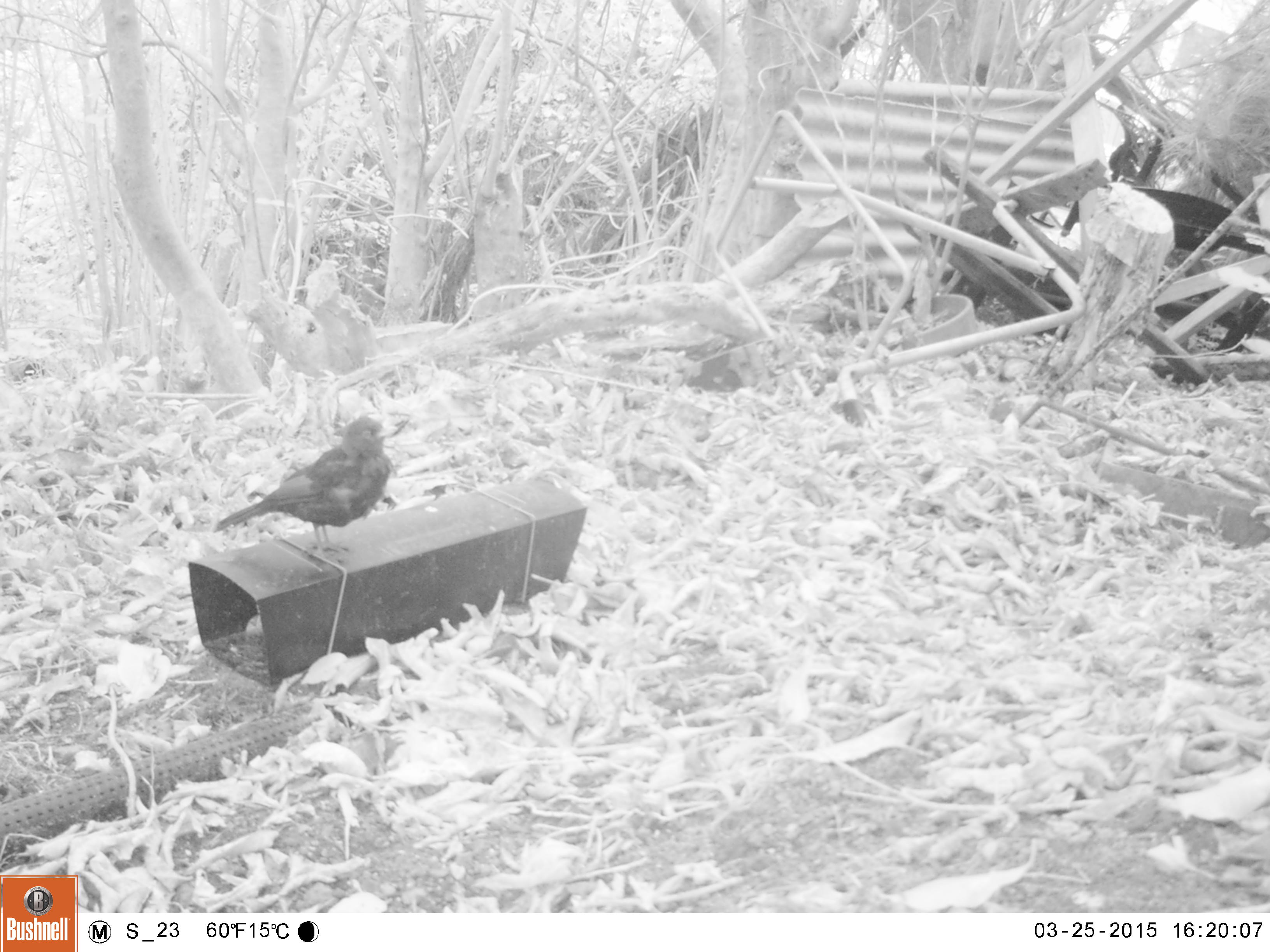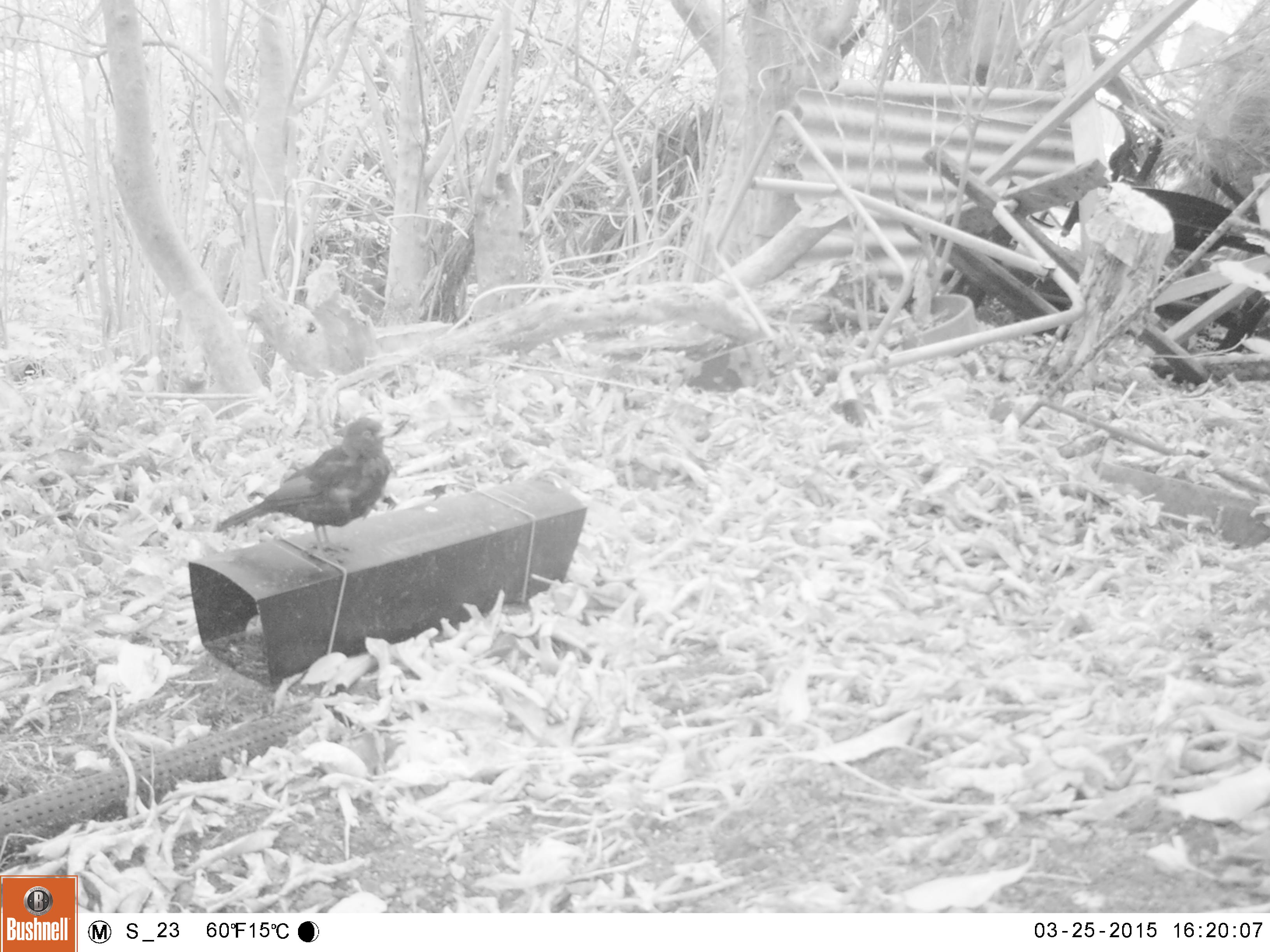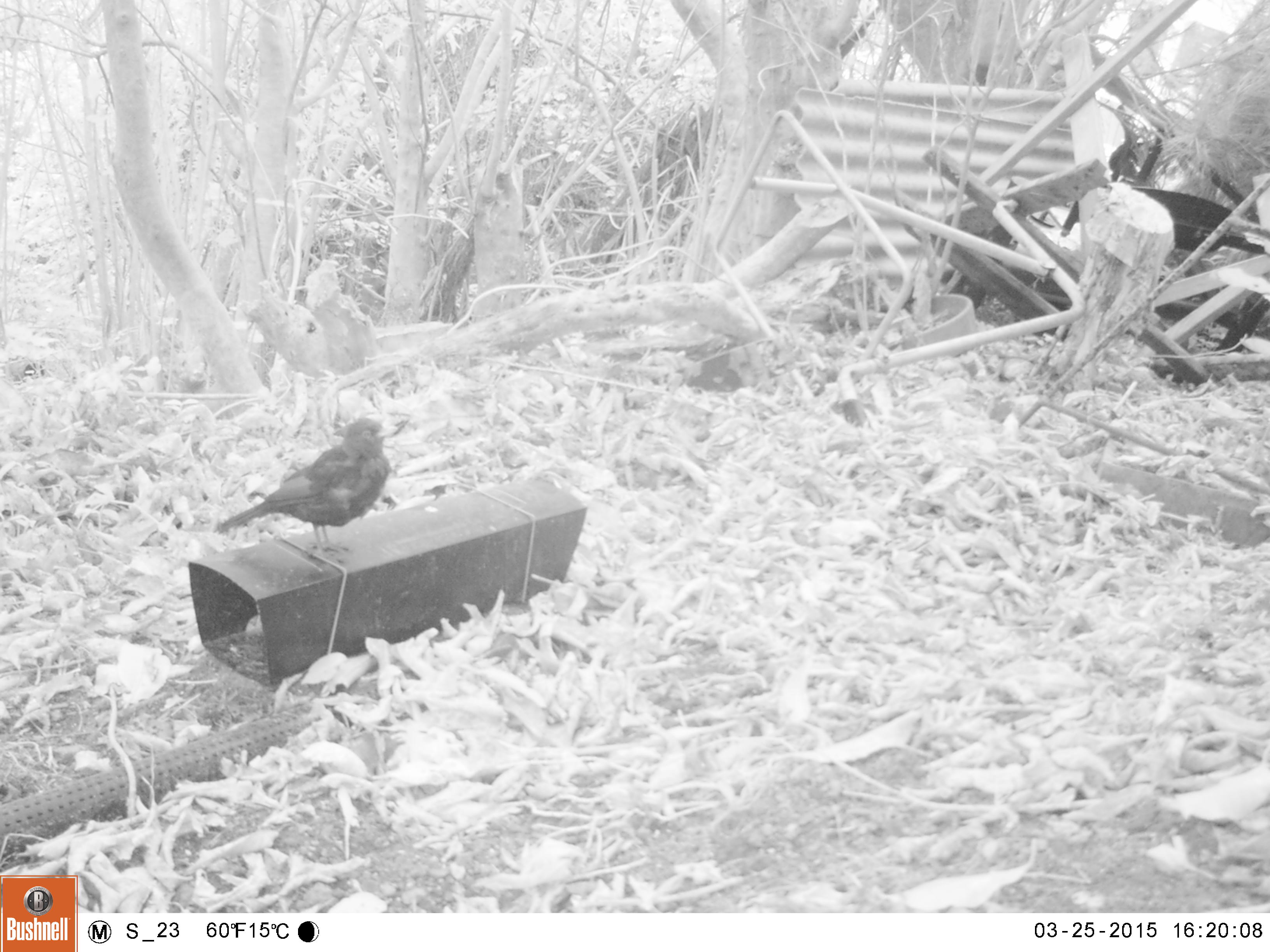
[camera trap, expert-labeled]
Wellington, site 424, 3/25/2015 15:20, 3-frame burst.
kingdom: Animalia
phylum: Chordata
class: Aves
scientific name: Aves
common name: bird